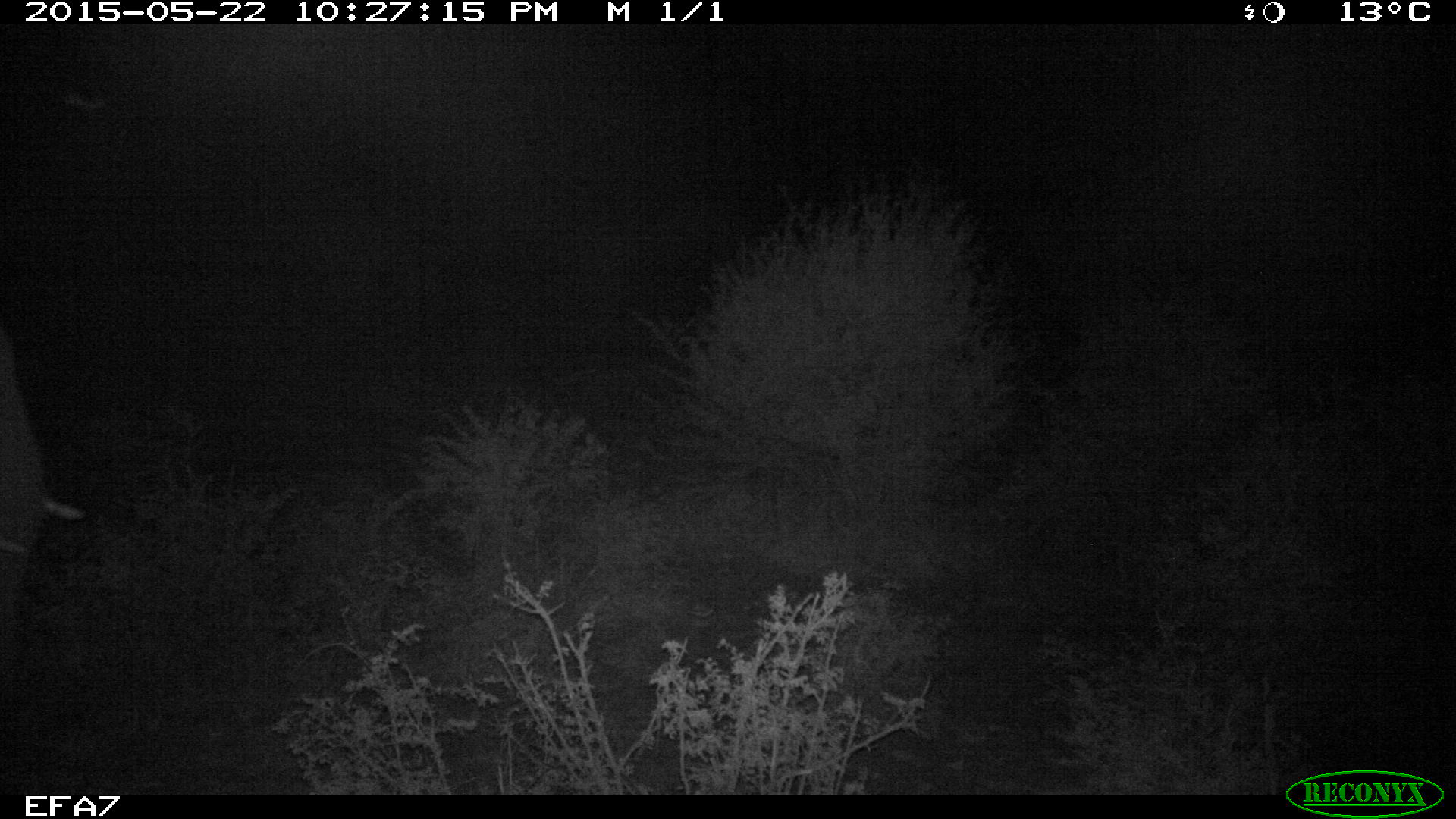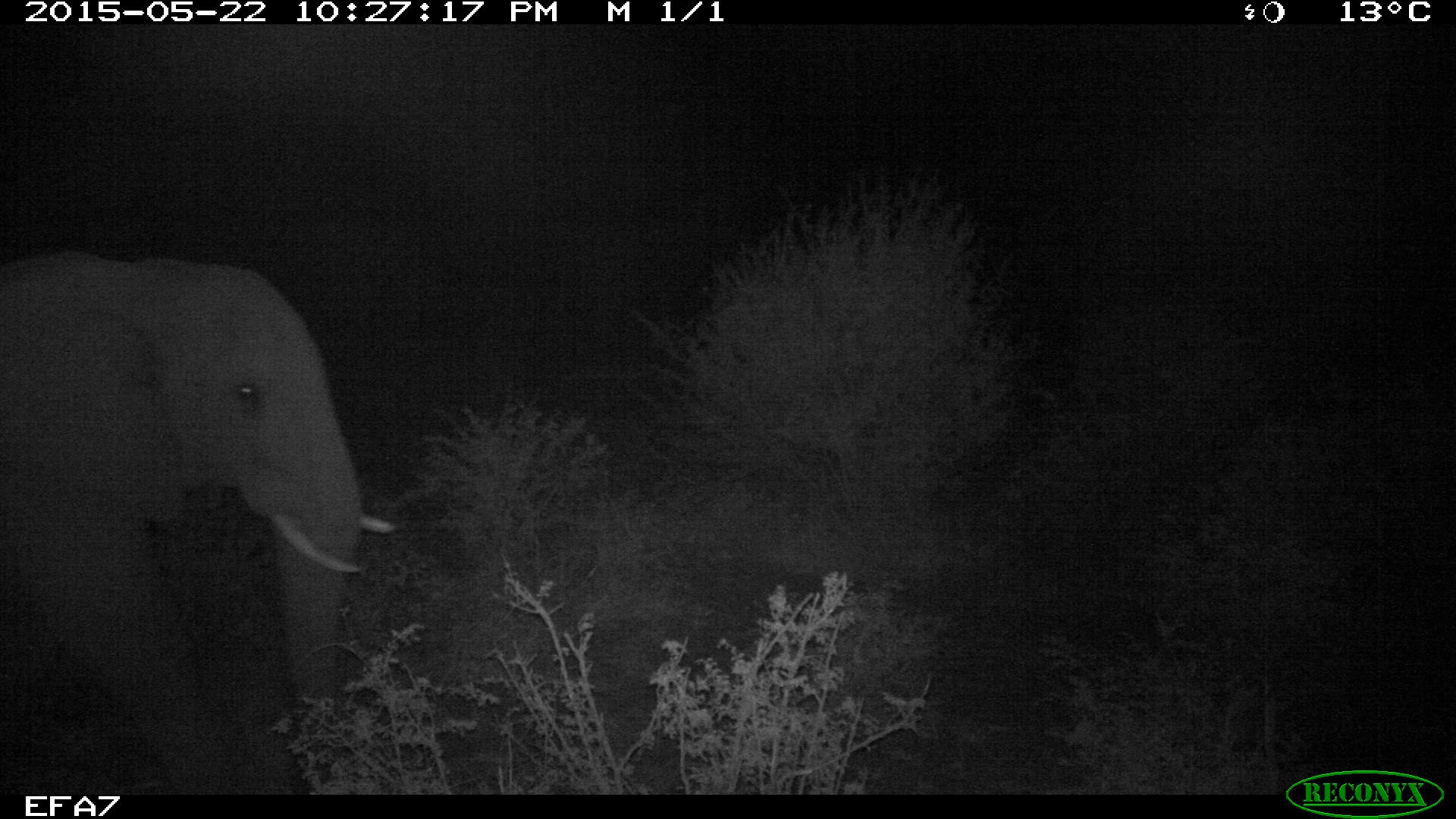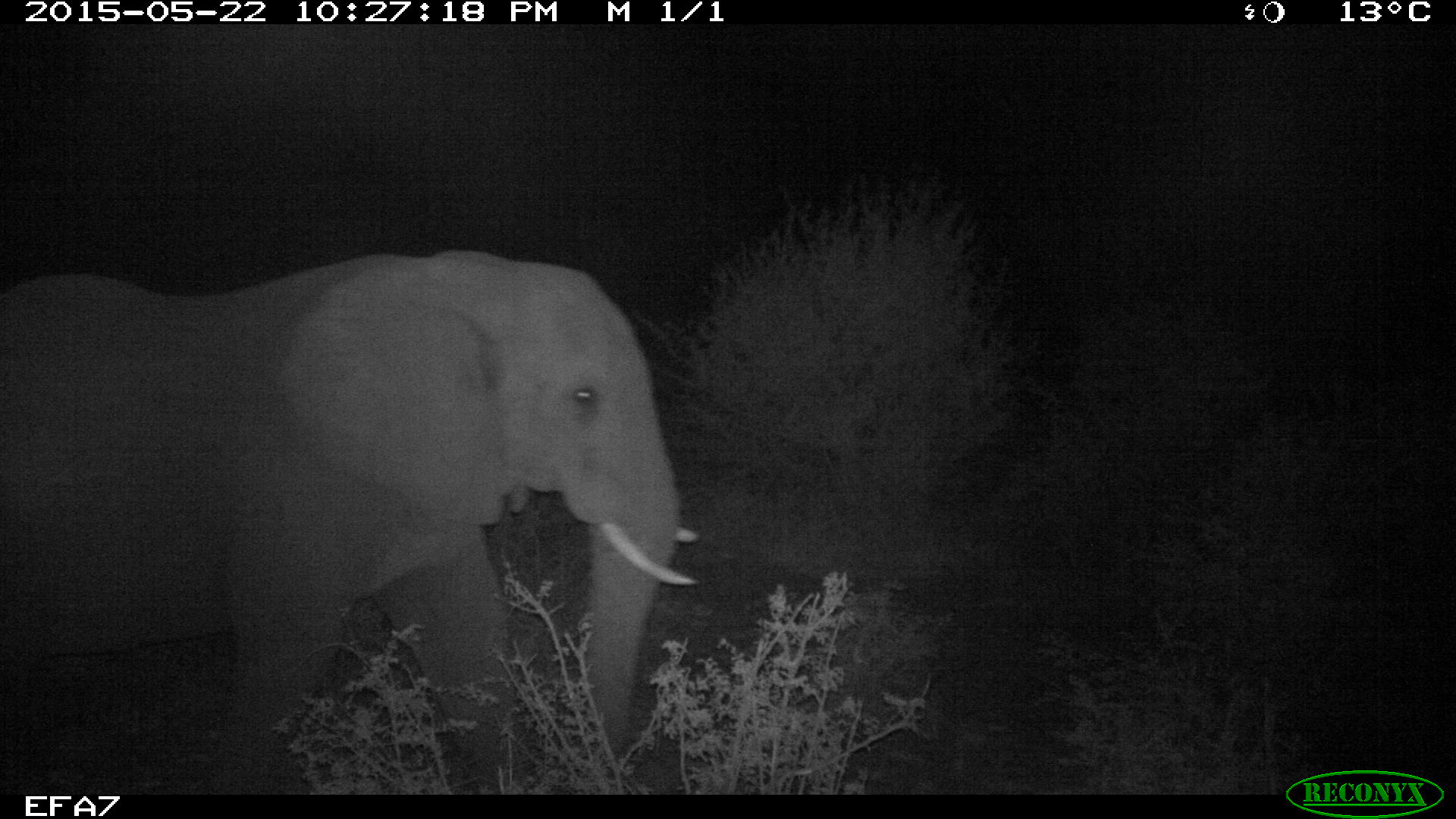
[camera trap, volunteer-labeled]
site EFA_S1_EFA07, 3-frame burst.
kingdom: Animalia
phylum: Chordata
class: Mammalia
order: Proboscidea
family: Elephantidae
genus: Loxodonta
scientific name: Loxodonta africana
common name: african bush elephant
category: elephant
Elephant (african bush elephant) (Loxodonta africana), count 1. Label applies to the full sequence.